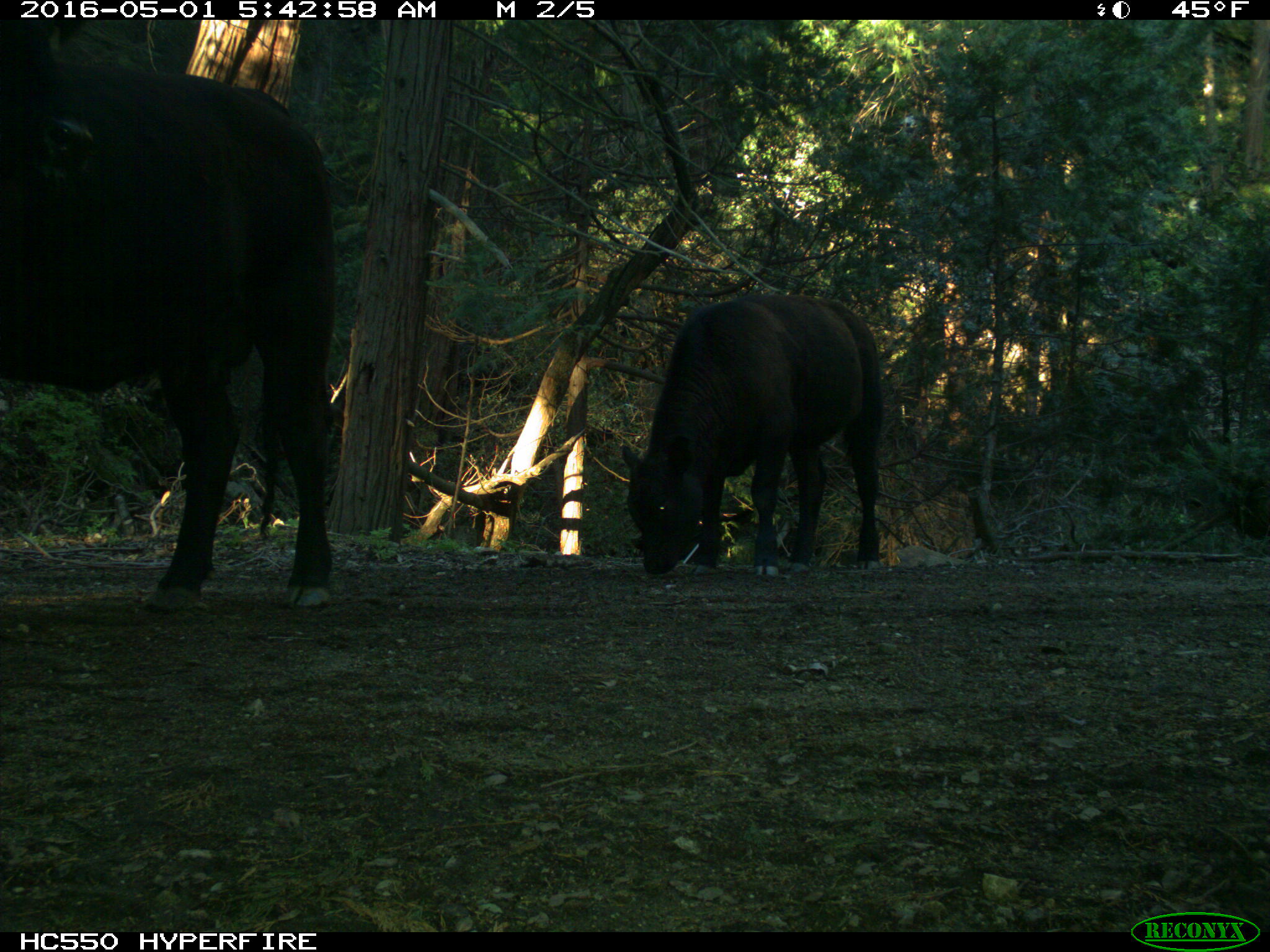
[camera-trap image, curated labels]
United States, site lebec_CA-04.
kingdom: Animalia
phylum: Chordata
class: Mammalia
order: Artiodactyla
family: Bovidae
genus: Bos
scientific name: Bos taurus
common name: domestic cow